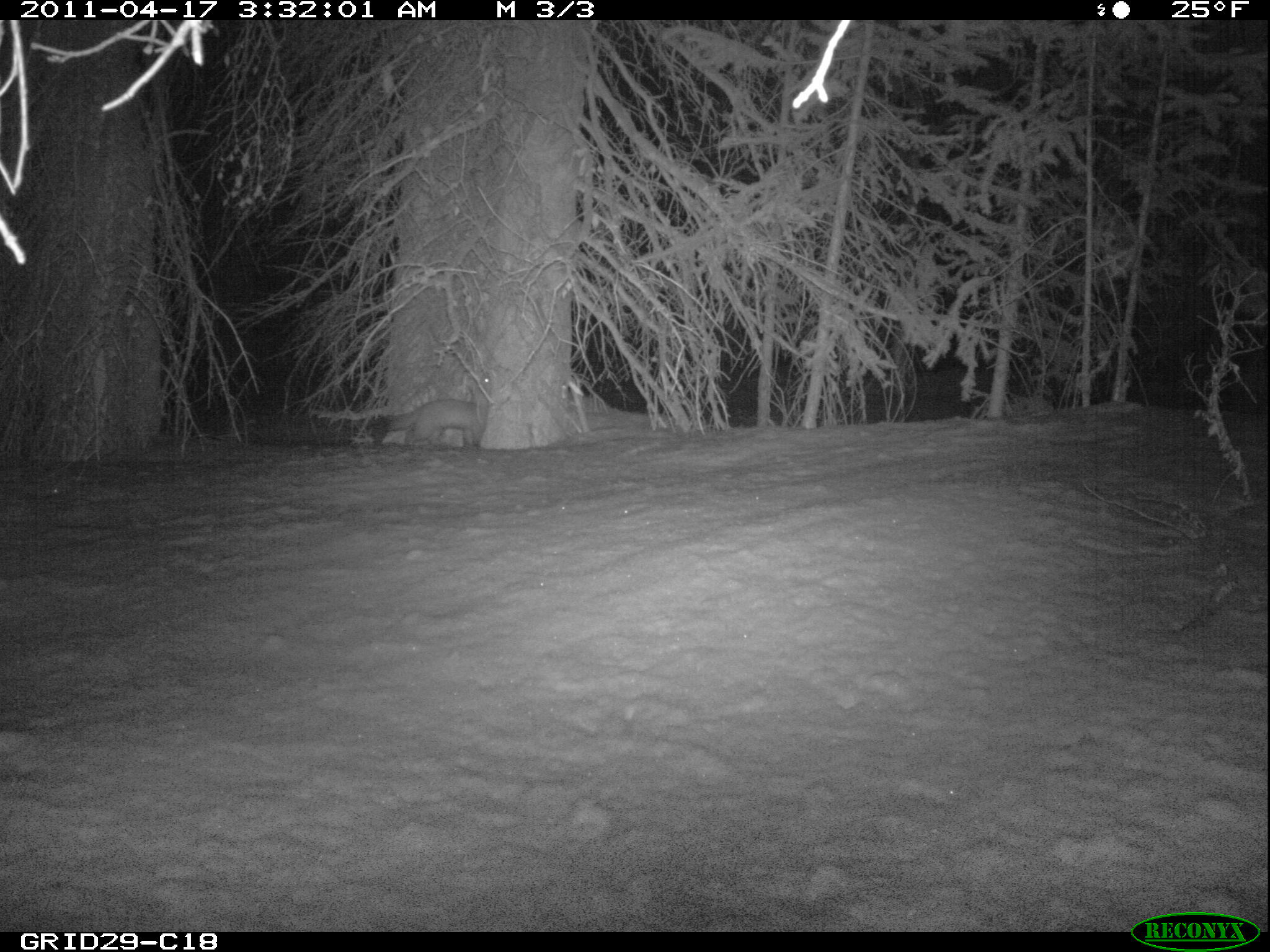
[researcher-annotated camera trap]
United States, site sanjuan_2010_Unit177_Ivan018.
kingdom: Animalia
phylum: Chordata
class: Mammalia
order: Carnivora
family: Mustelidae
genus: Martes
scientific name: Martes americana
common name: american marten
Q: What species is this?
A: Martes americana (american marten).